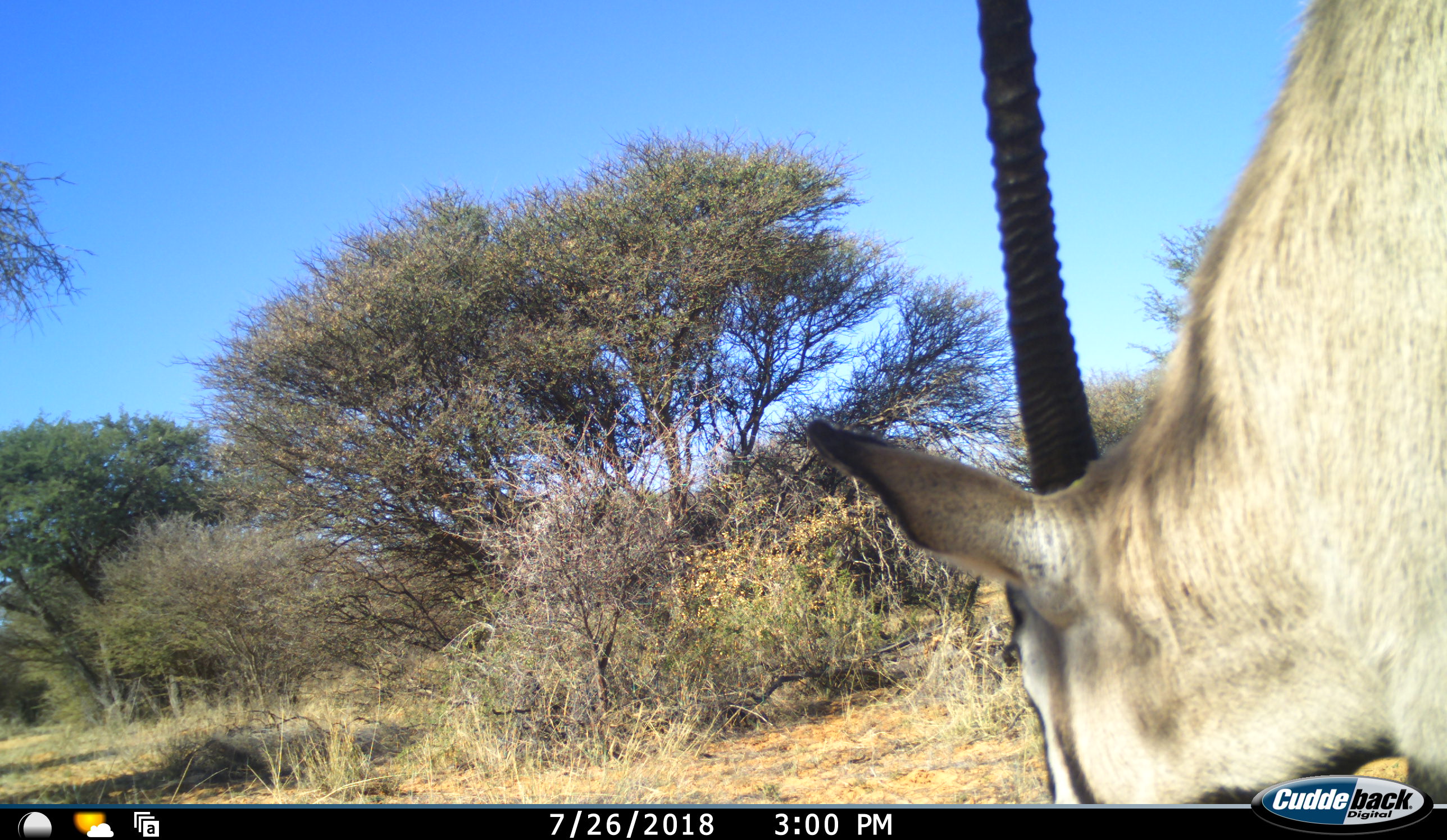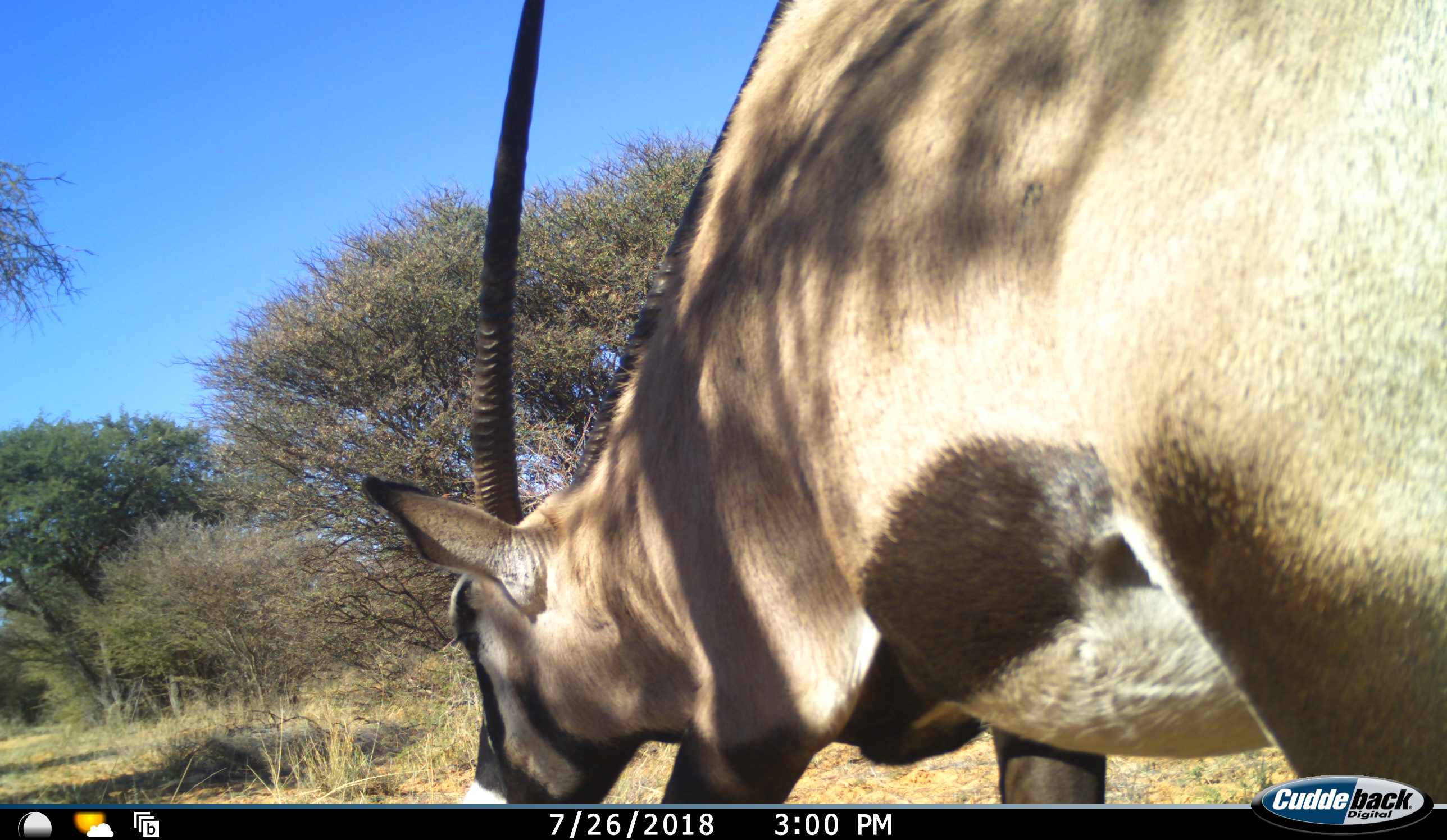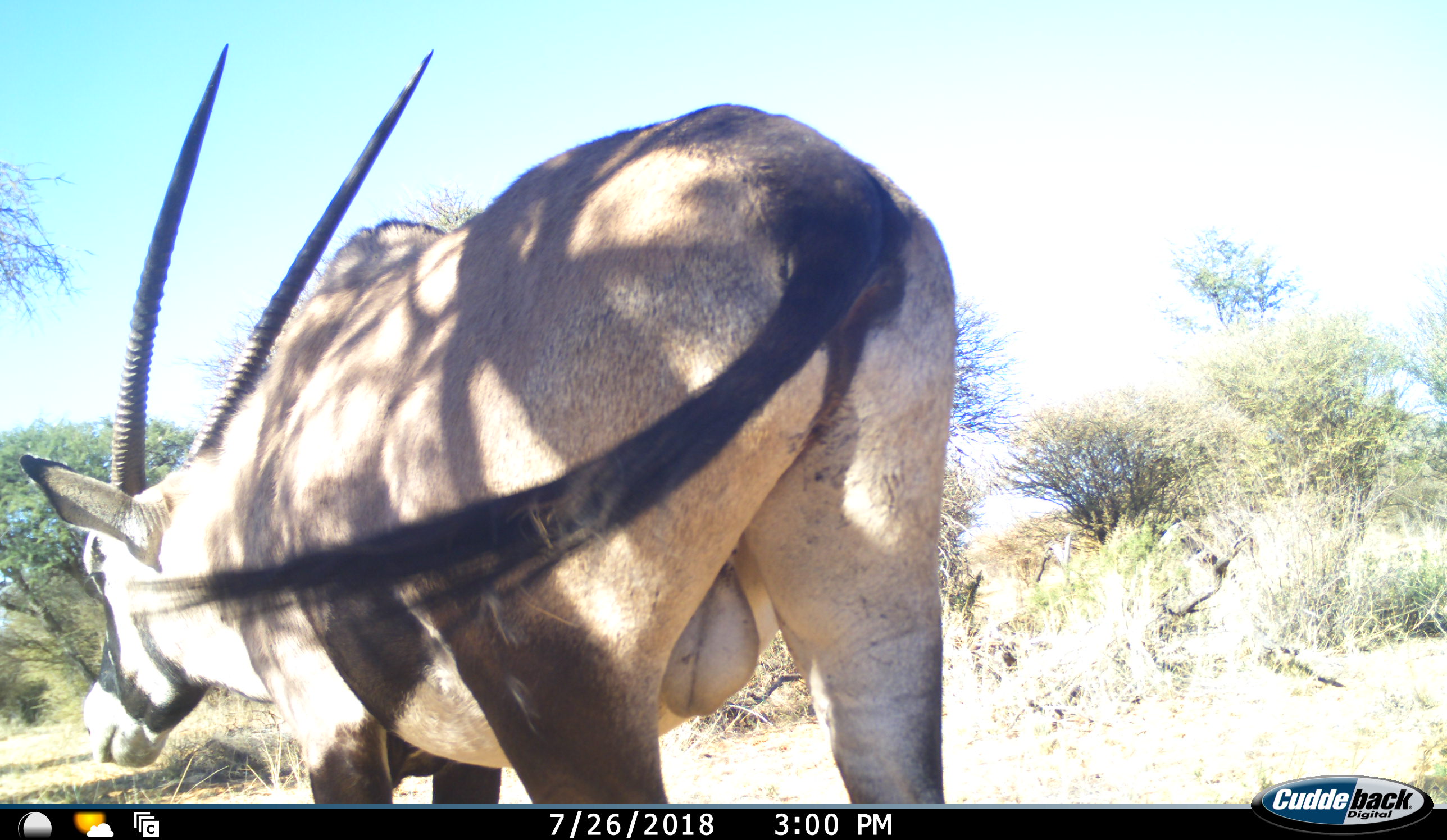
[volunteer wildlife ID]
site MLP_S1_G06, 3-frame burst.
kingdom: Animalia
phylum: Chordata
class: Mammalia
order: Artiodactyla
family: Bovidae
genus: Oryx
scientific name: Oryx gazella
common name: gemsbok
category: oryx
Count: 1.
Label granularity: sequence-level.